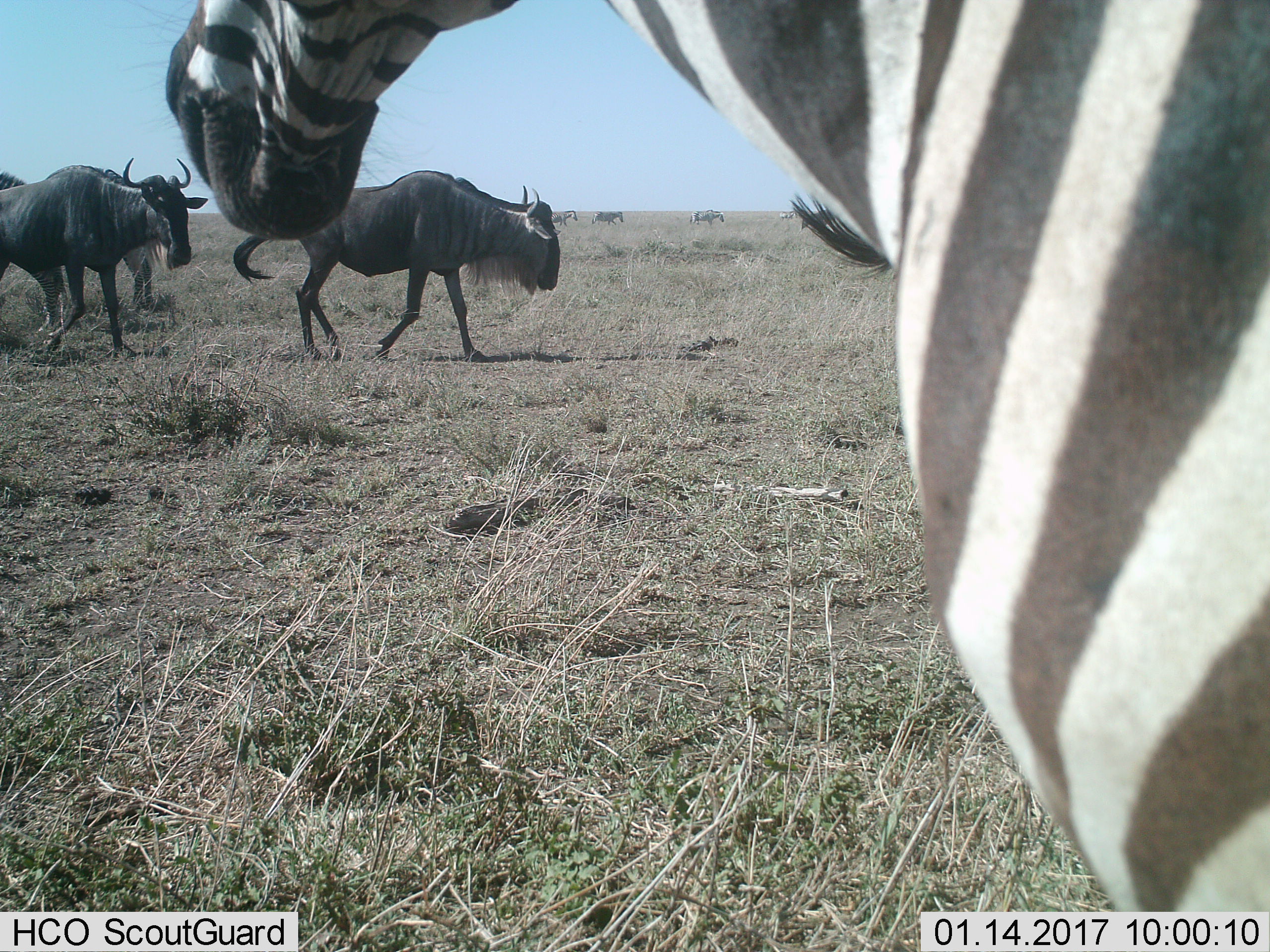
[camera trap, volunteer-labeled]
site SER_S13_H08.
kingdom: Animalia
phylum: Chordata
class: Mammalia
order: Artiodactyla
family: Bovidae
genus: Connochaetes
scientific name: Connochaetes taurinus taurinus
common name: blue wildebeest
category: wildebeestblue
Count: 3.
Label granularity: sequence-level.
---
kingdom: Animalia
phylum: Chordata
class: Mammalia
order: Perissodactyla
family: Equidae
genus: Equus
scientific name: Equus quagga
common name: plains zebra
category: zebraplains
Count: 5.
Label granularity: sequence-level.